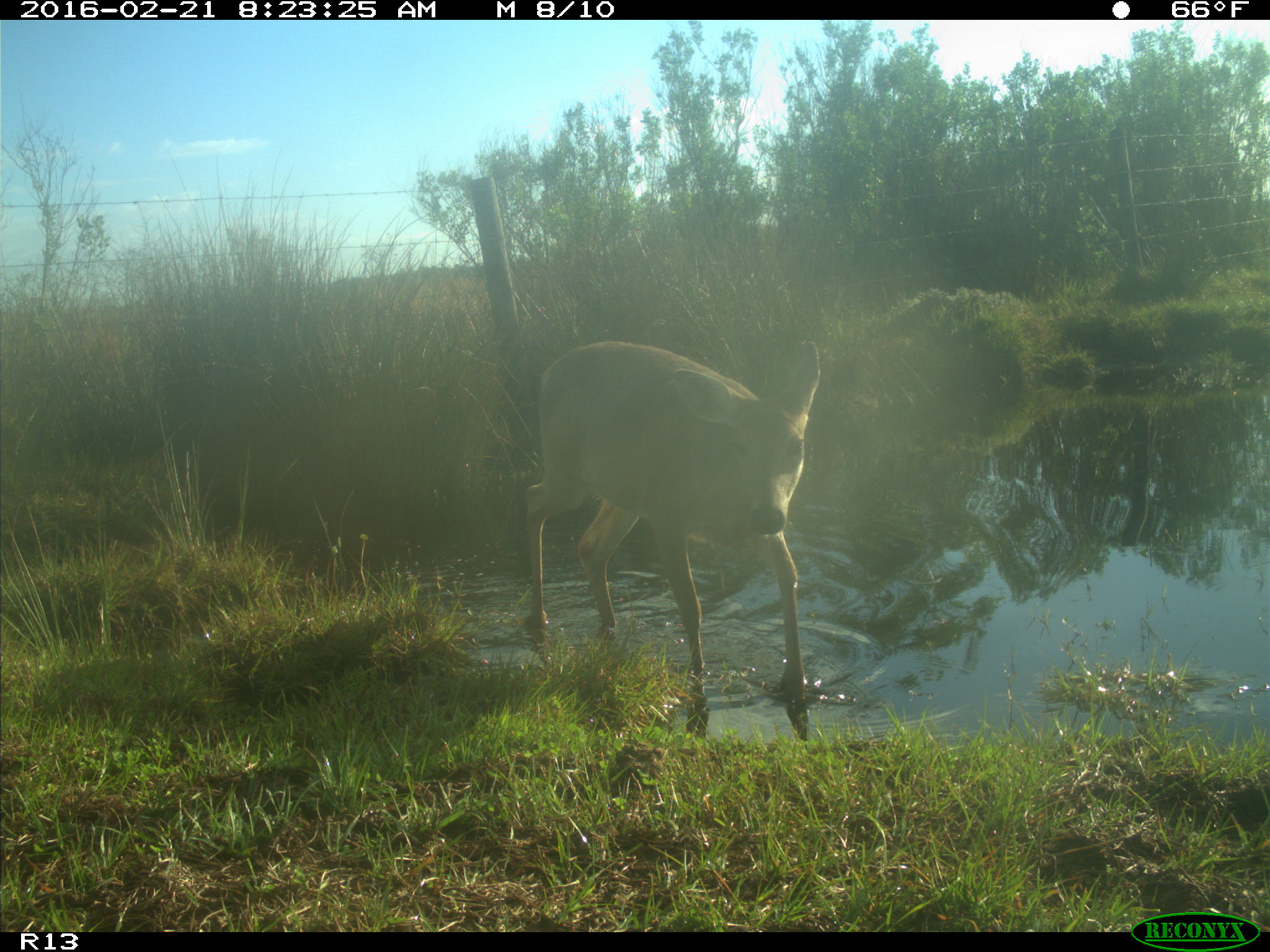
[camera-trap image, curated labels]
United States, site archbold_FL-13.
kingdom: Animalia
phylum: Chordata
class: Mammalia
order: Artiodactyla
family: Cervidae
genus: Odocoileus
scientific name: Odocoileus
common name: deer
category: unidentified deer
Unidentified deer (deer) (Odocoileus).